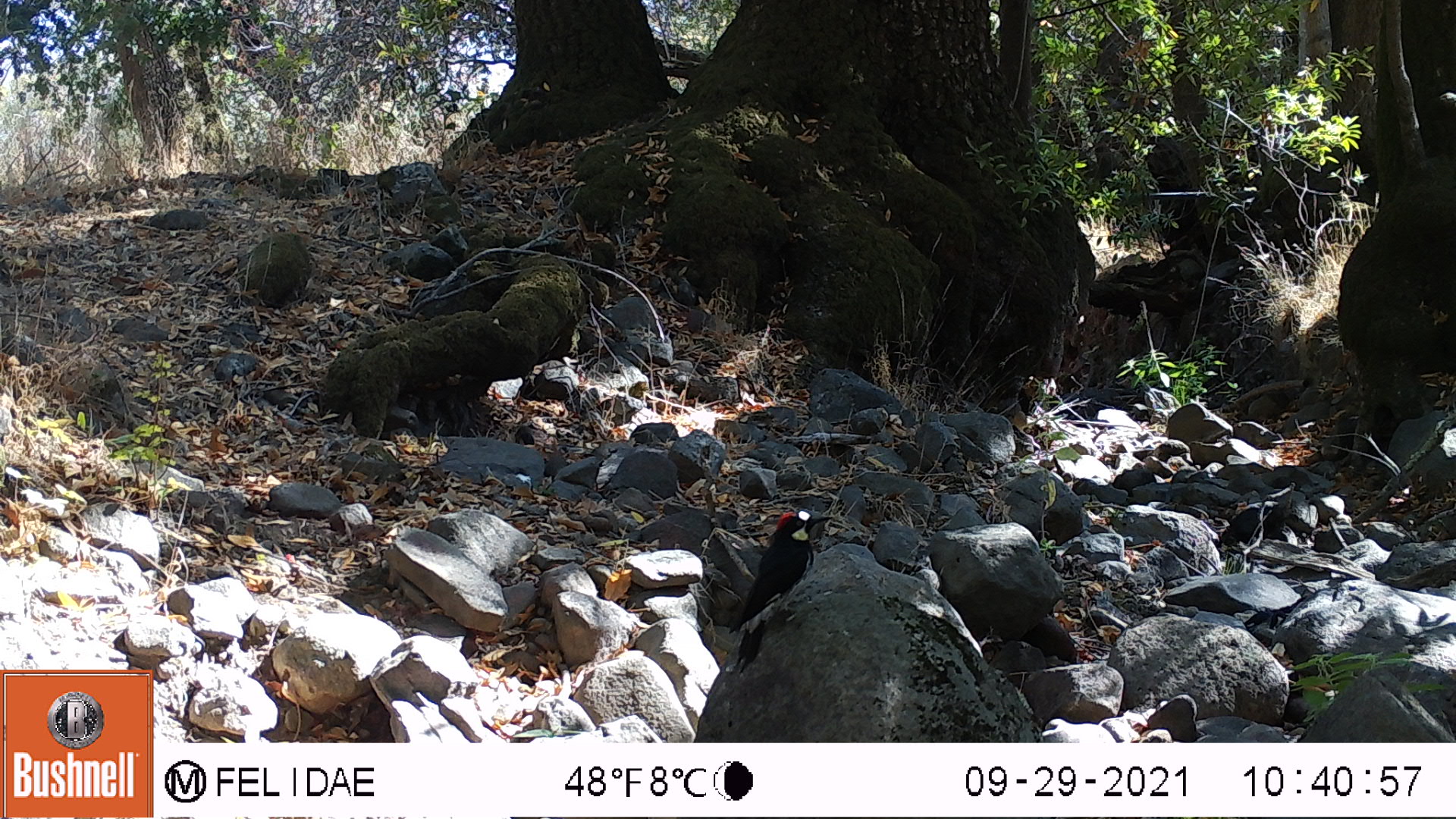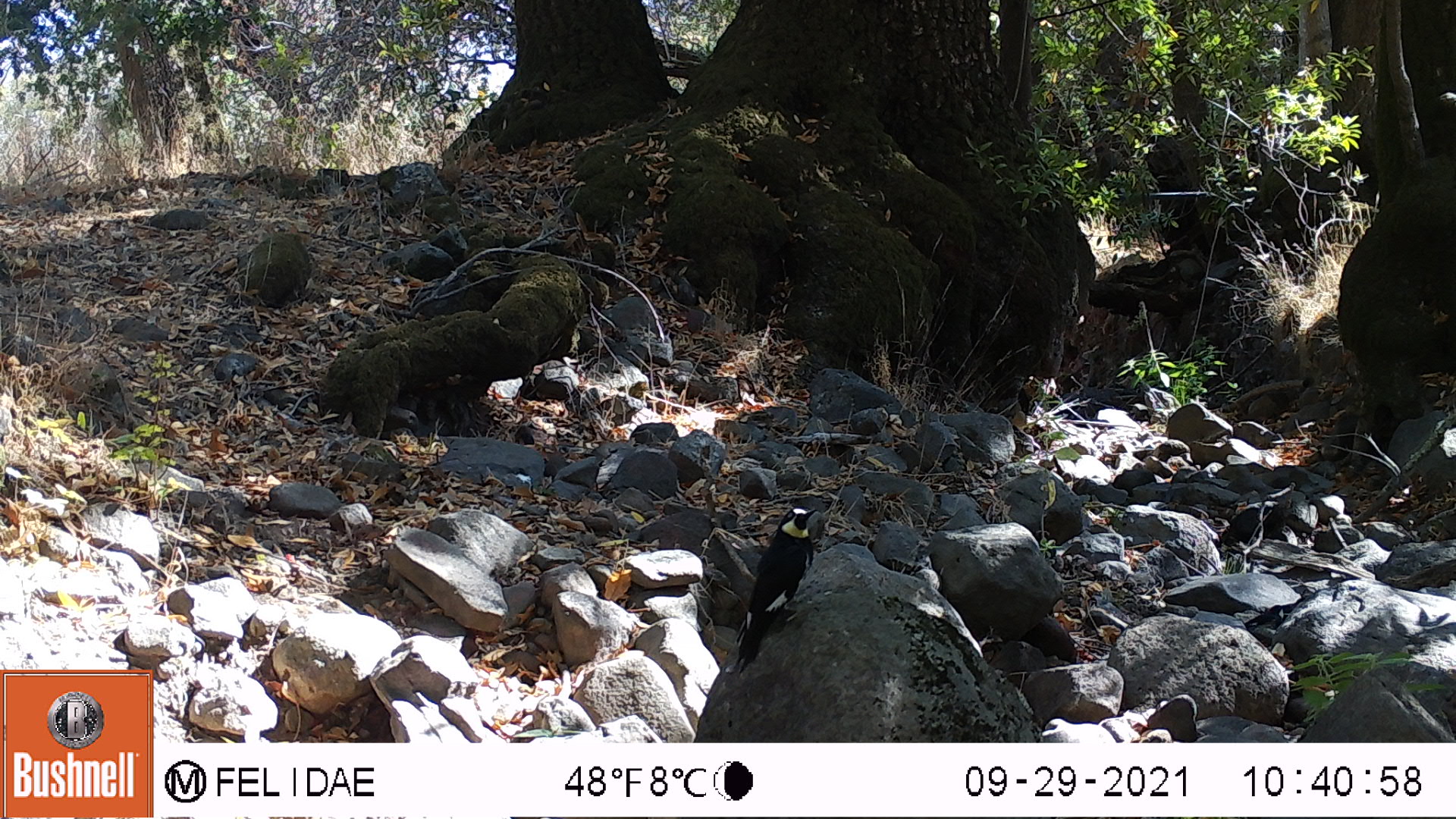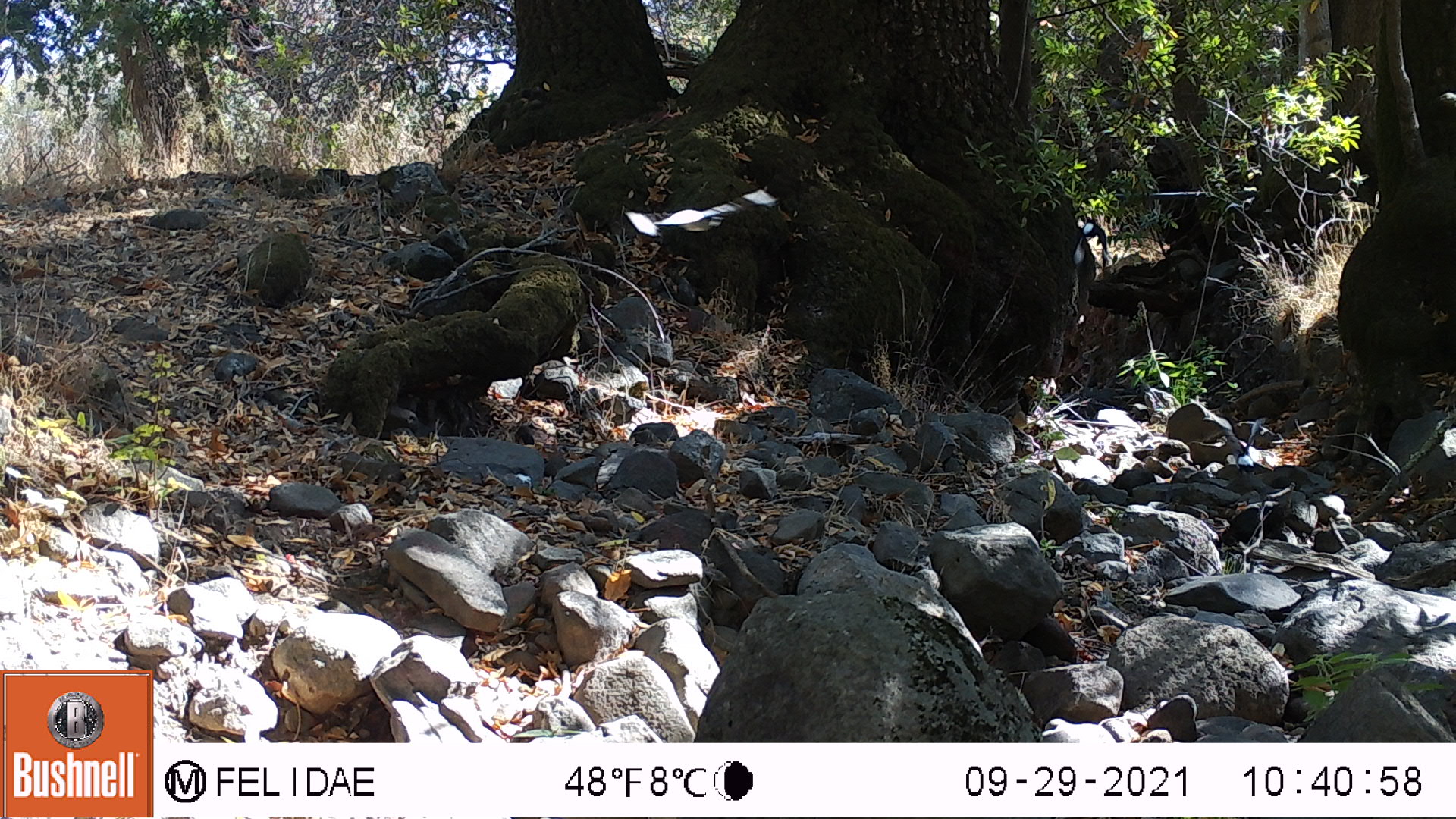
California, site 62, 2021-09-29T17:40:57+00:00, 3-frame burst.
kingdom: Animalia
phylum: Chordata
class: Aves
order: Piciformes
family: Picidae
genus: Melanerpes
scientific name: Melanerpes formicivorus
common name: acorn woodpecker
Acorn woodpecker (Melanerpes formicivorus).